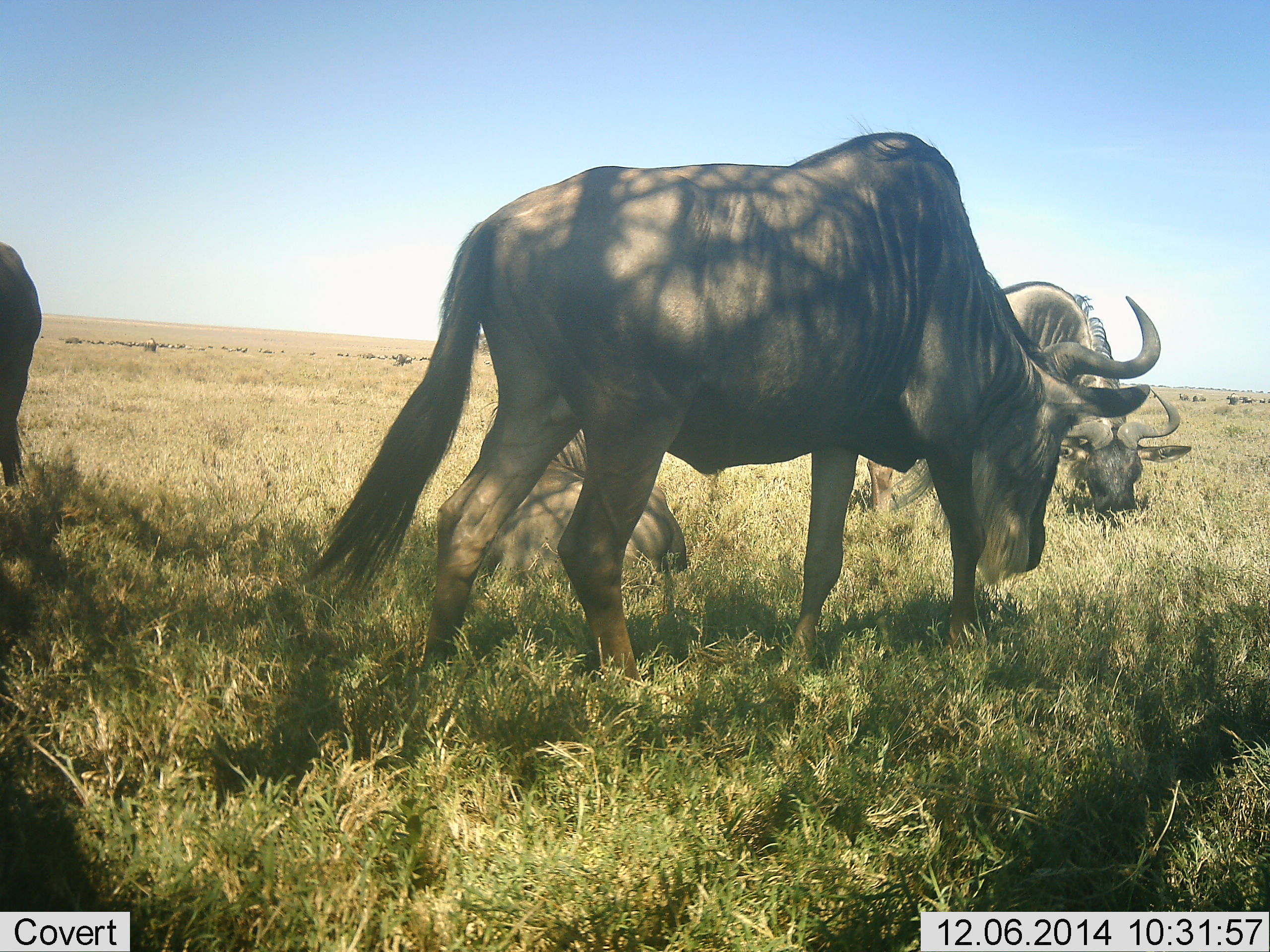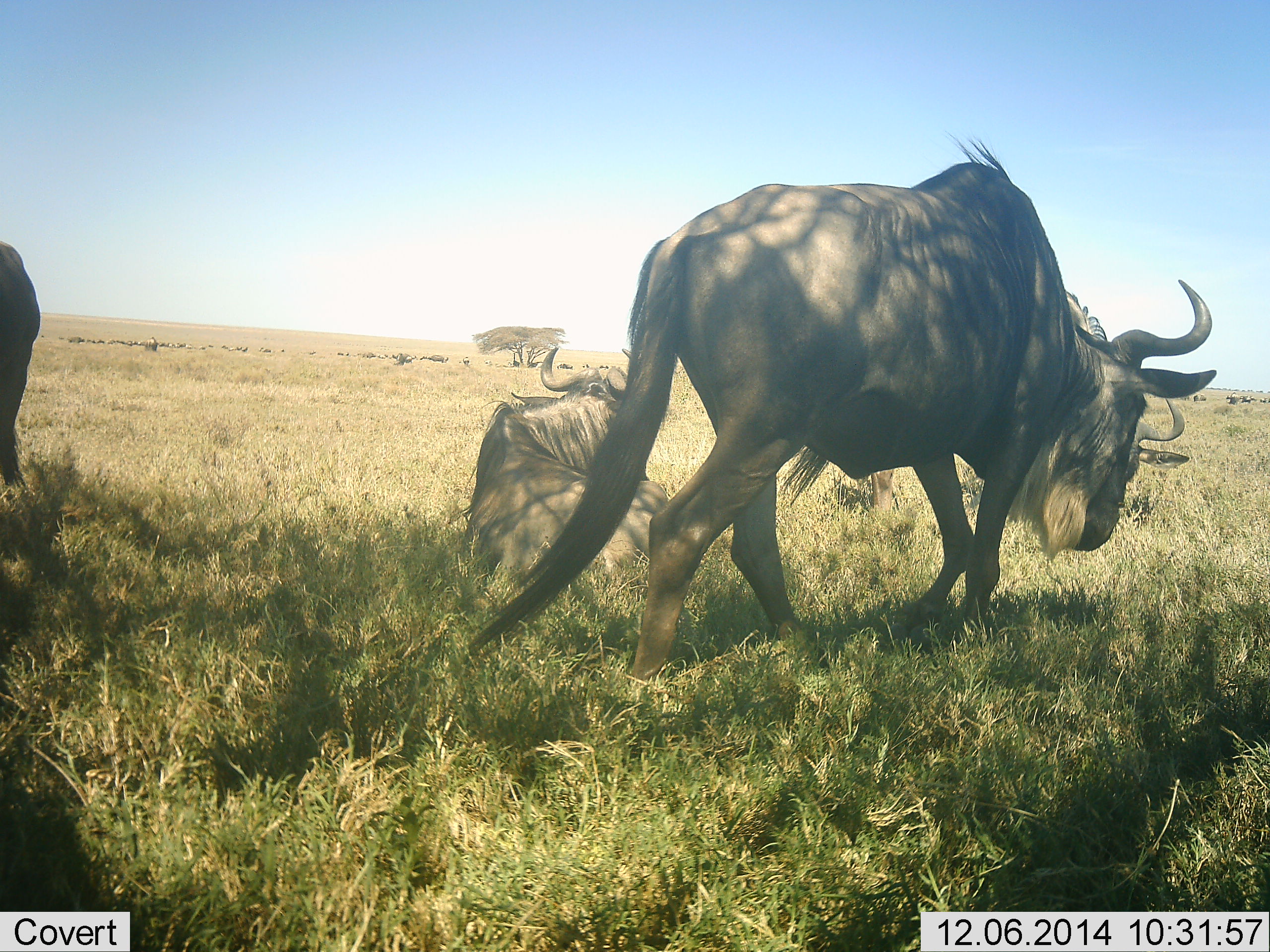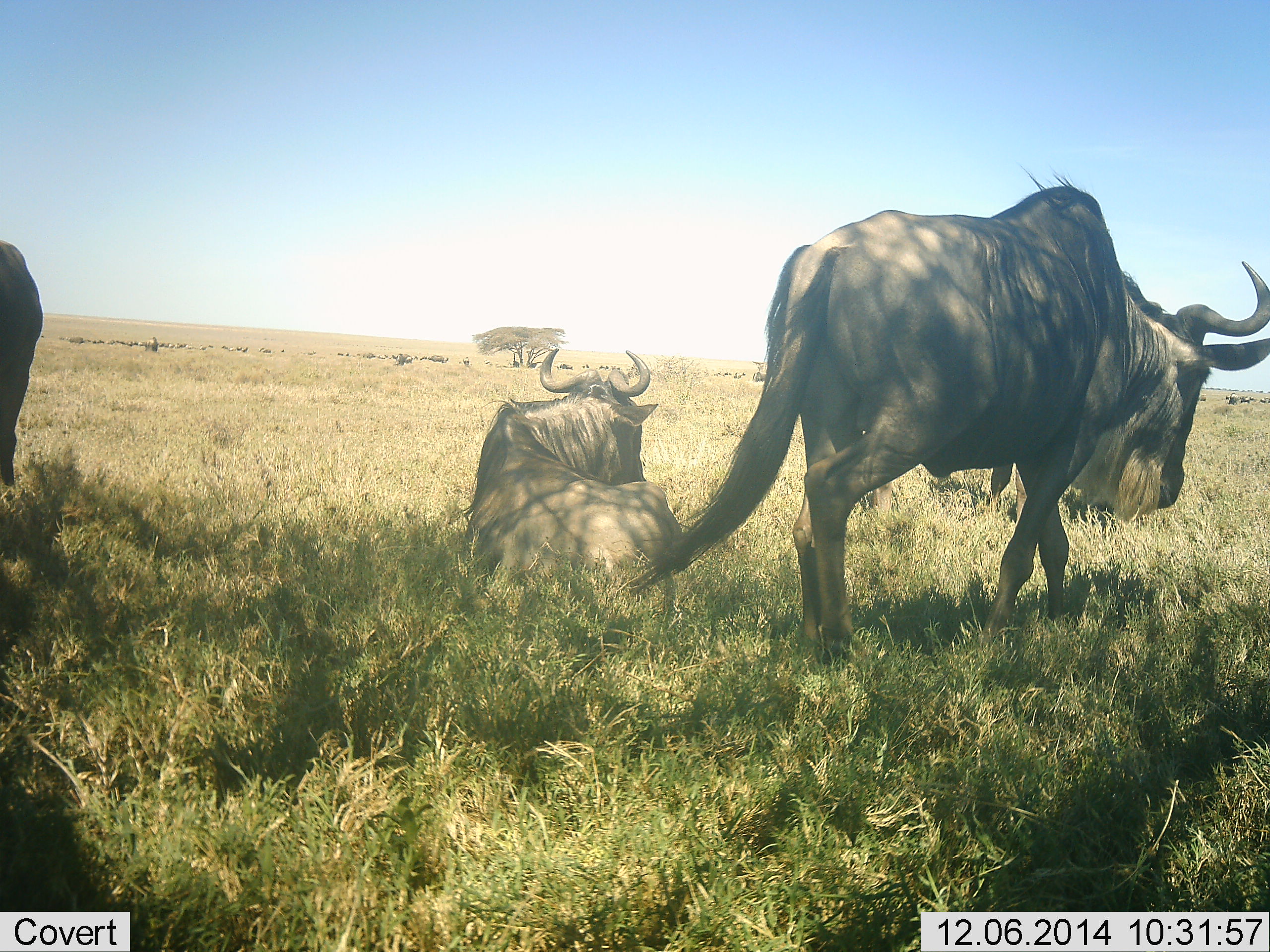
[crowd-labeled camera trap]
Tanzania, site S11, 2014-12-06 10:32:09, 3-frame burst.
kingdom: Animalia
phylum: Chordata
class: Mammalia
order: Artiodactyla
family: Bovidae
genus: Connochaetes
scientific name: Connochaetes taurinus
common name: blue wildebeest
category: wildebeest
Wildebeest (blue wildebeest) (Connochaetes taurinus), count 4. Behavior (volunteer vote fractions): standing 80%, resting 90%, moving 80%, interacting 10%. Young present (vote fraction): 10%. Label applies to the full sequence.